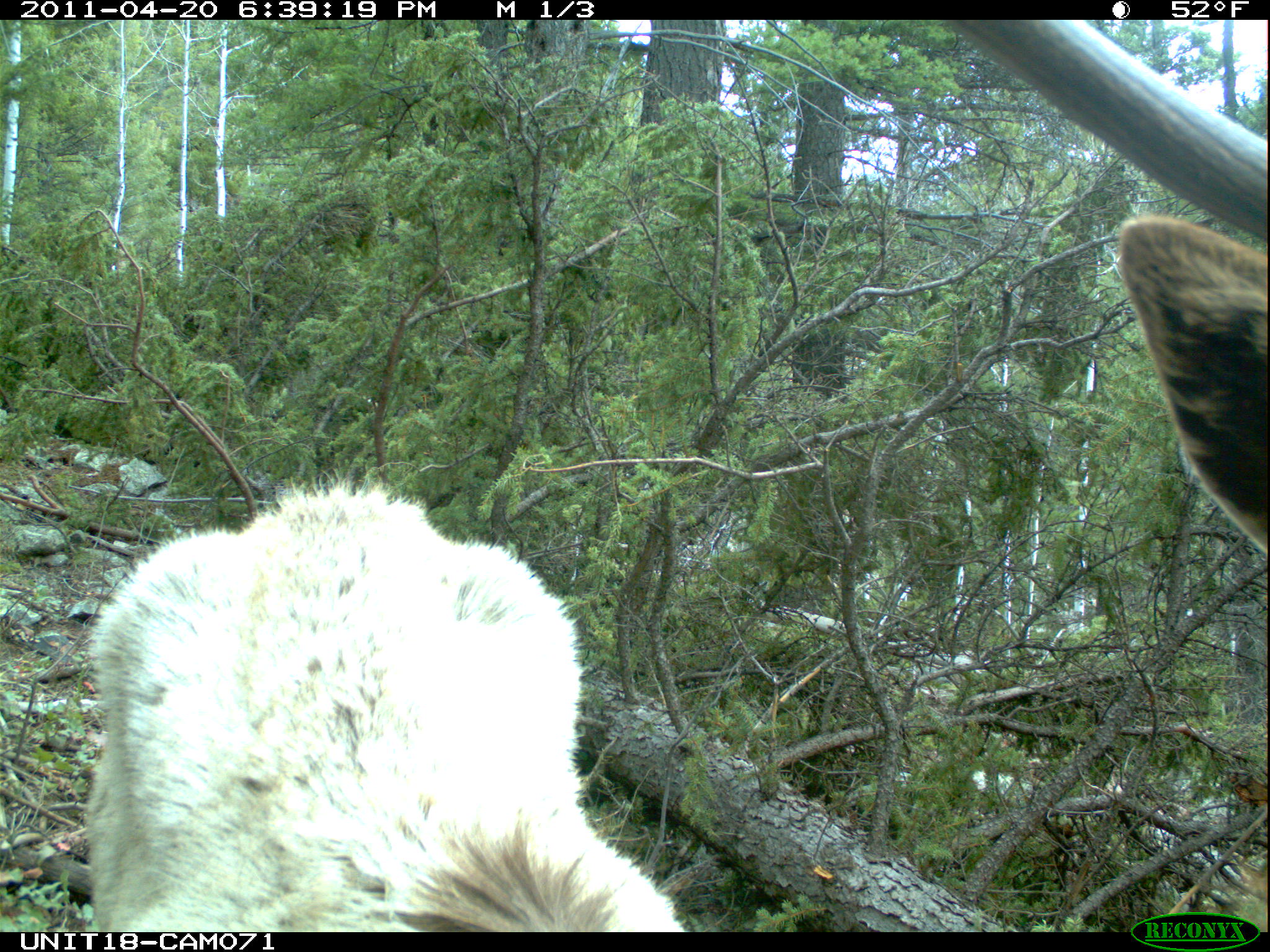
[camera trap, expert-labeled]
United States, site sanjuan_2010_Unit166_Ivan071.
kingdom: Animalia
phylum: Chordata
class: Mammalia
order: Artiodactyla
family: Cervidae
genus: Cervus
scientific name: Cervus elaphus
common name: red deer